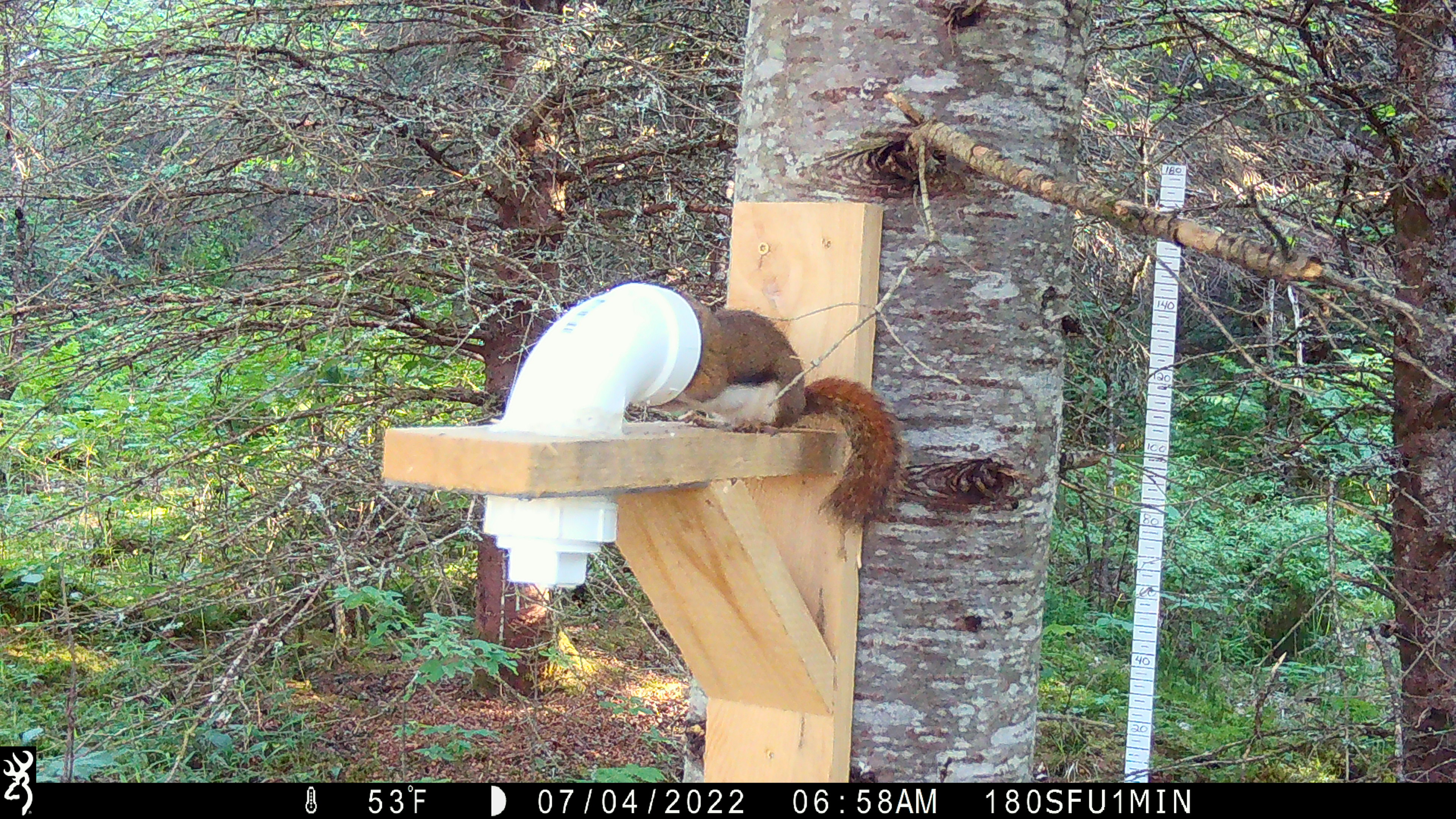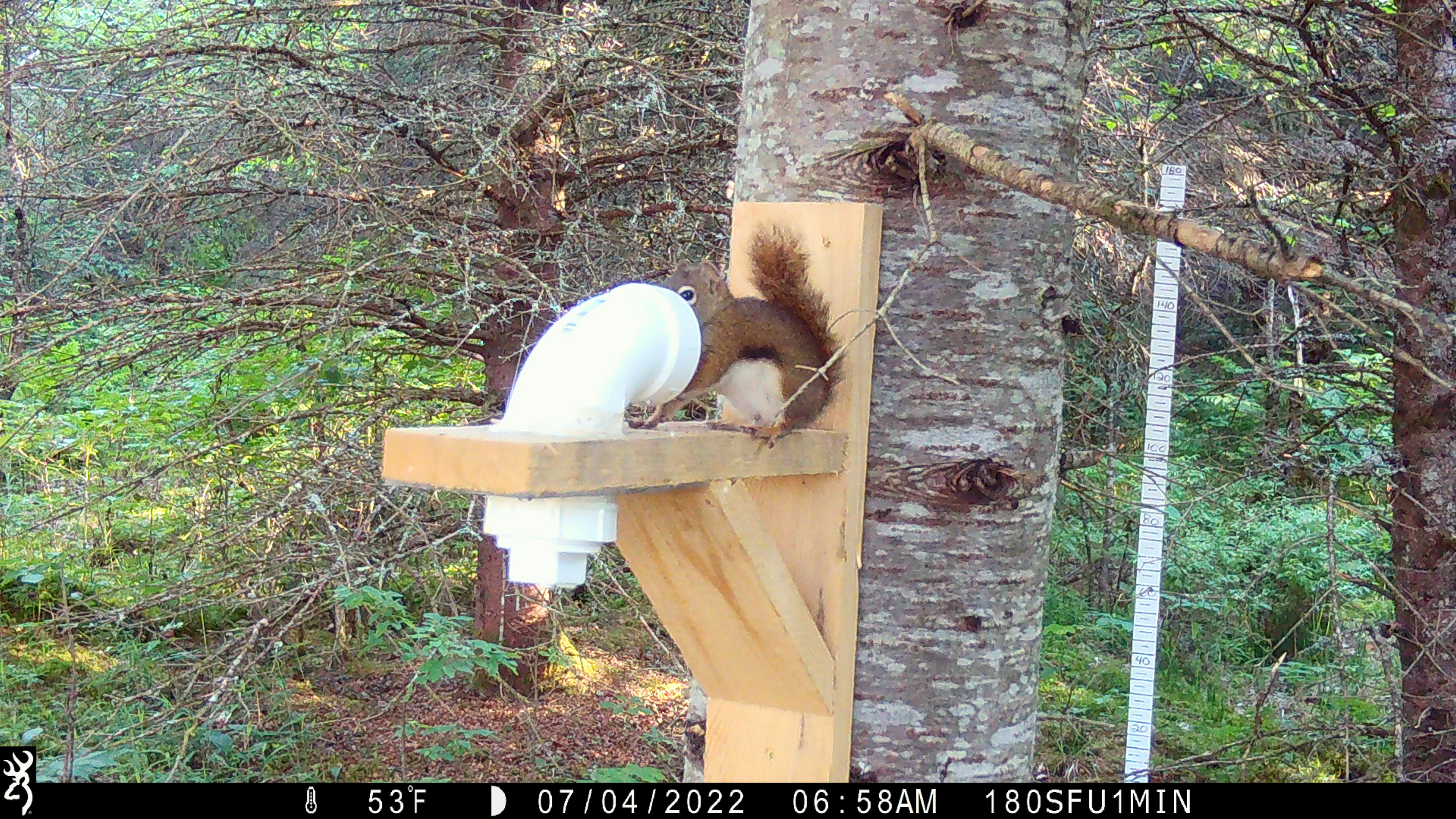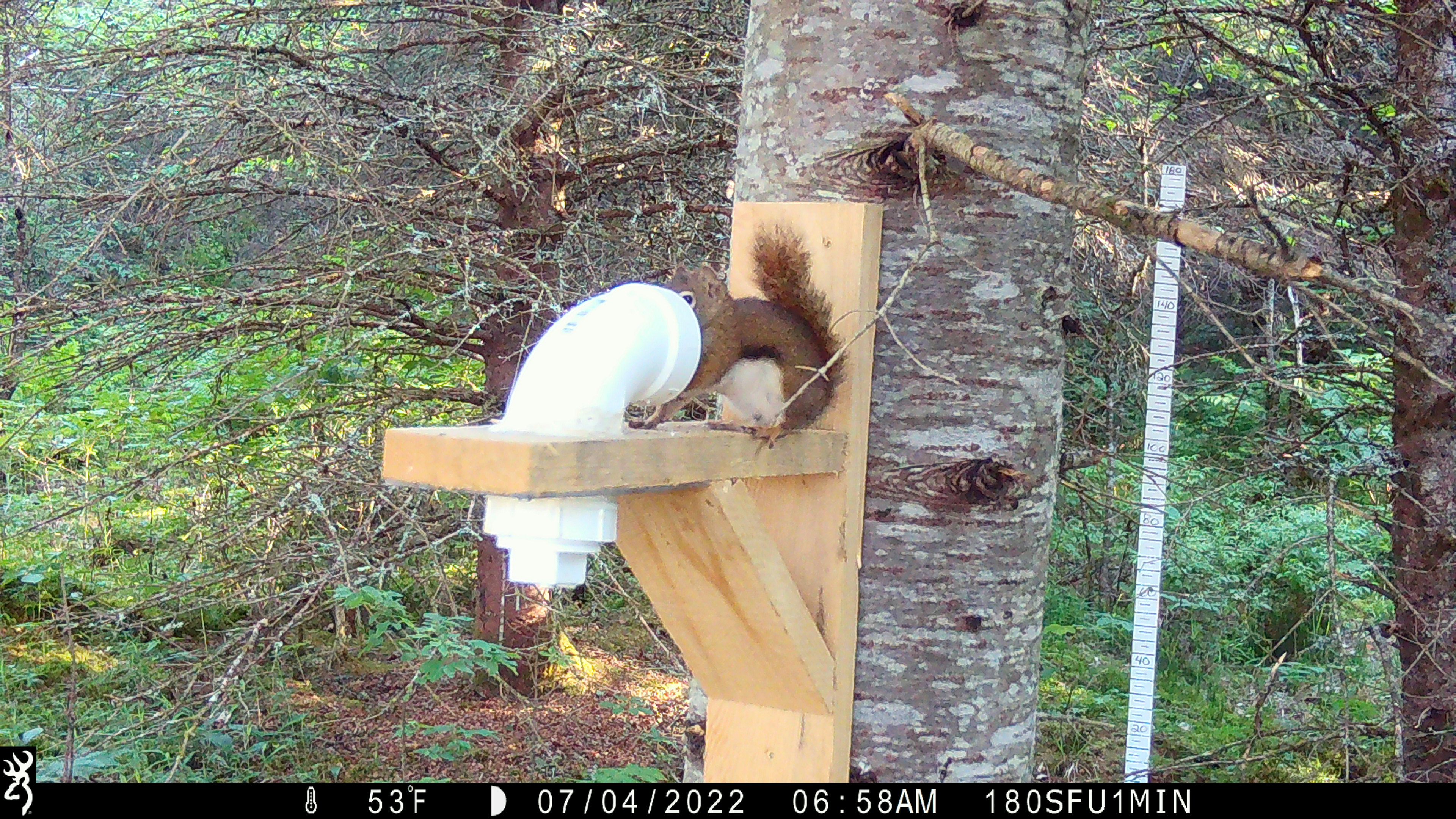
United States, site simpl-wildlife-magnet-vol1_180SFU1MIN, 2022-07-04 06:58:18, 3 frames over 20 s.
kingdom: Animalia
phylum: Chordata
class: Mammalia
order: Rodentia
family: Sciuridae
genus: Tamiasciurus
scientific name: Tamiasciurus hudsonicus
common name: red squirrel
Red squirrel (Tamiasciurus hudsonicus).